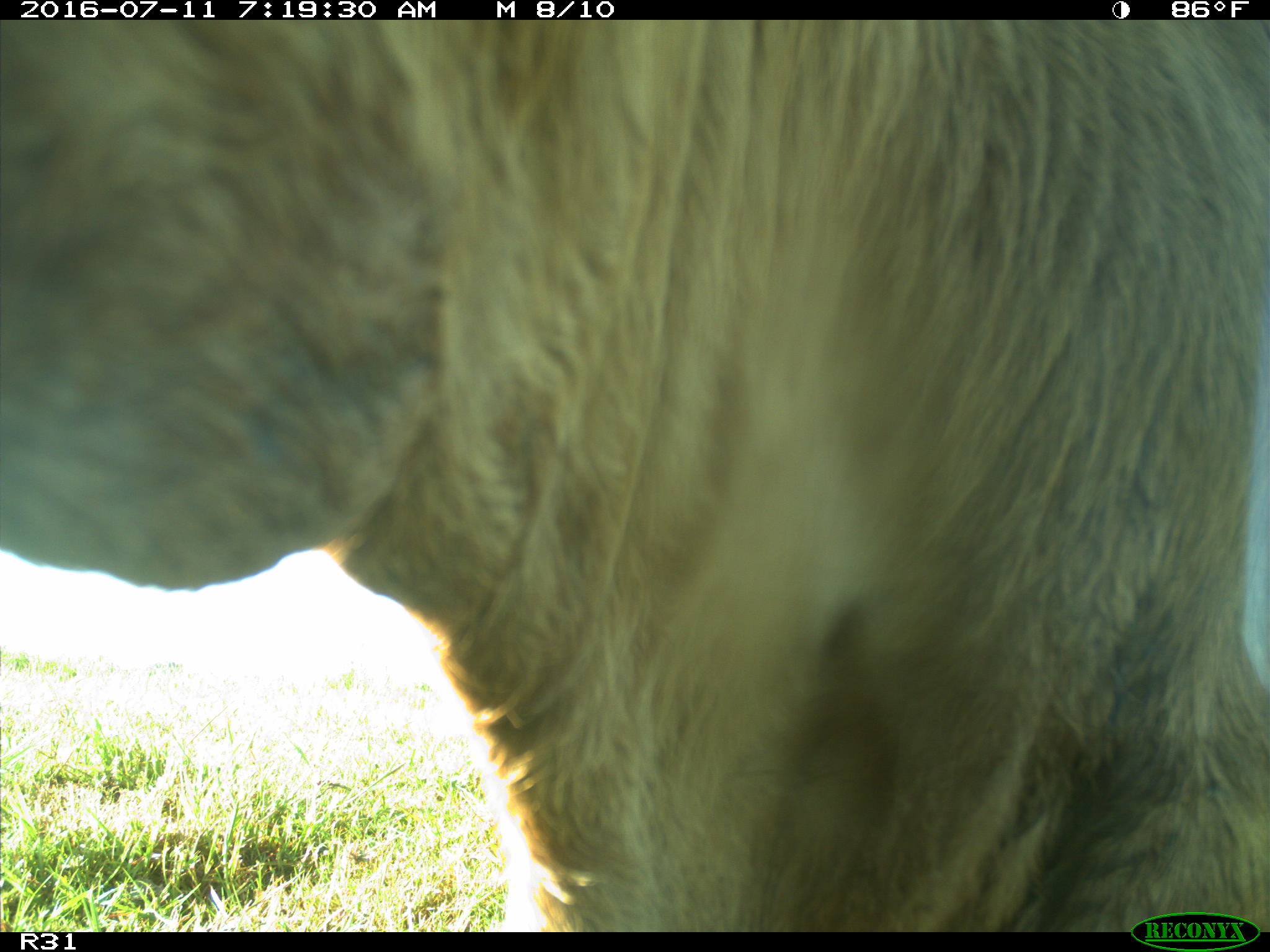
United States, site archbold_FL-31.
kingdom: Animalia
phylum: Chordata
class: Mammalia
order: Artiodactyla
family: Bovidae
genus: Bos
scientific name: Bos taurus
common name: domestic cow